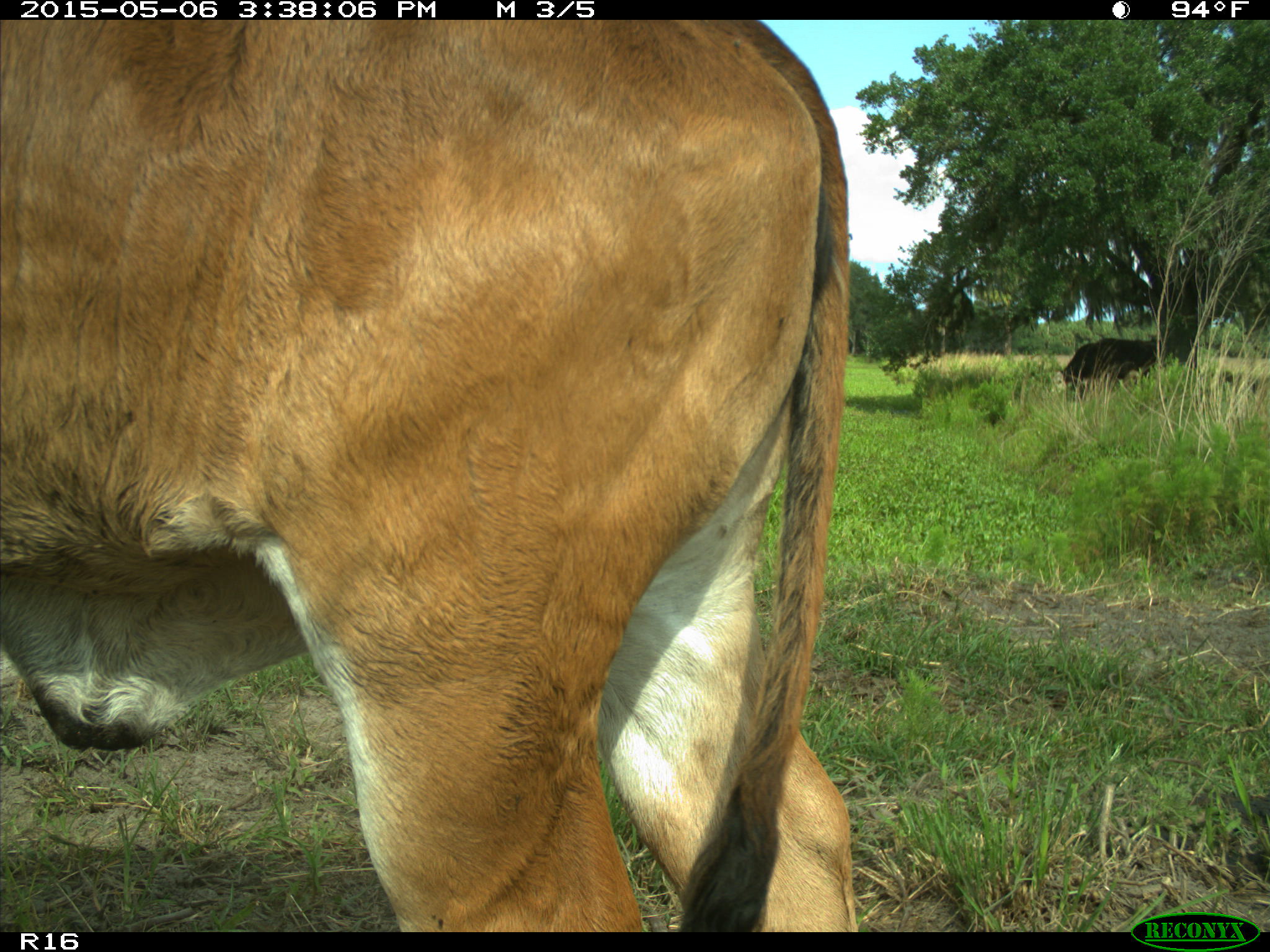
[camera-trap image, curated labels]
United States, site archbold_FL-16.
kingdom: Animalia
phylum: Chordata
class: Mammalia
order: Artiodactyla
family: Bovidae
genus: Bos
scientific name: Bos taurus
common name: domestic cow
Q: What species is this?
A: Bos taurus (domestic cow).